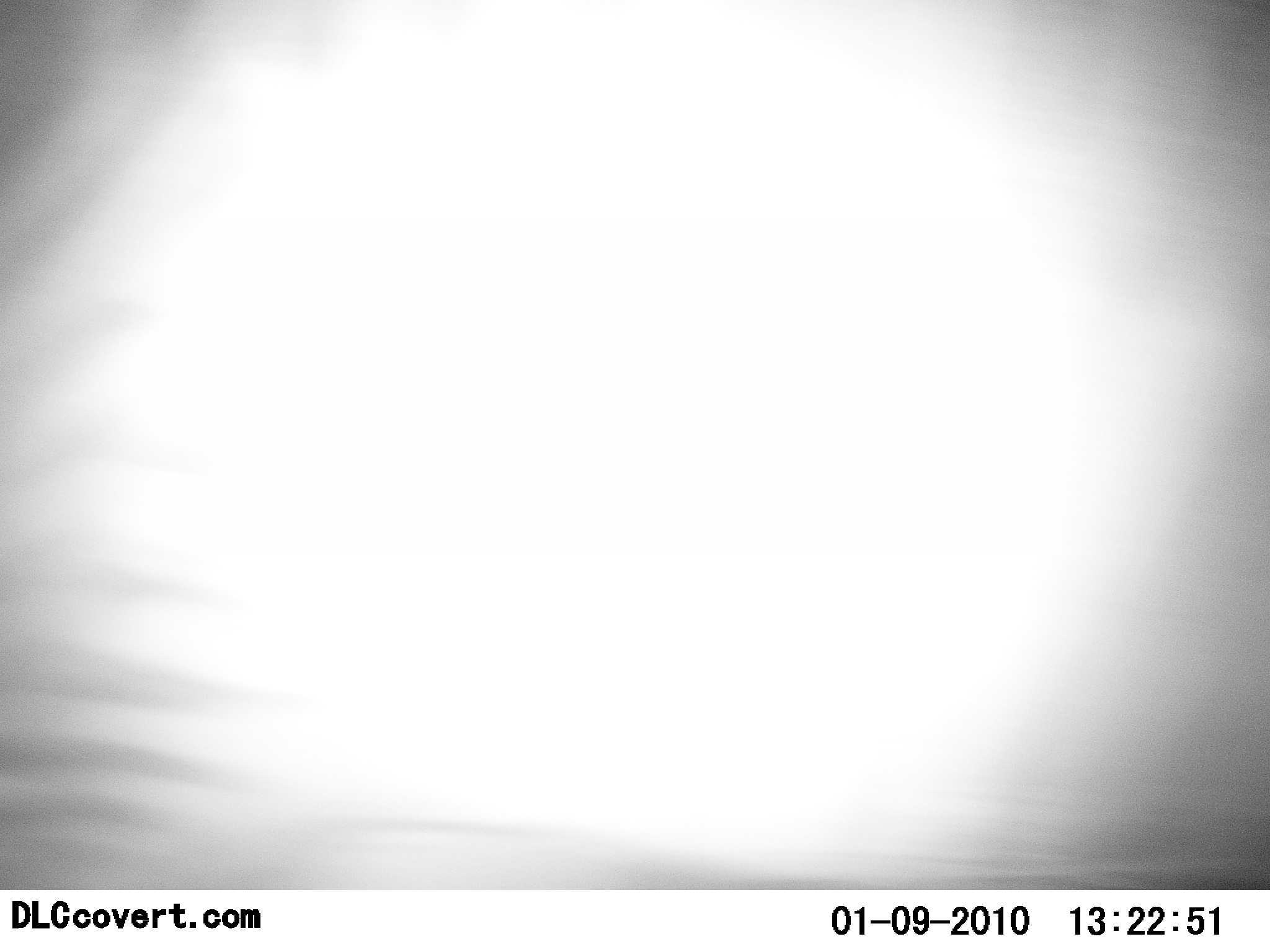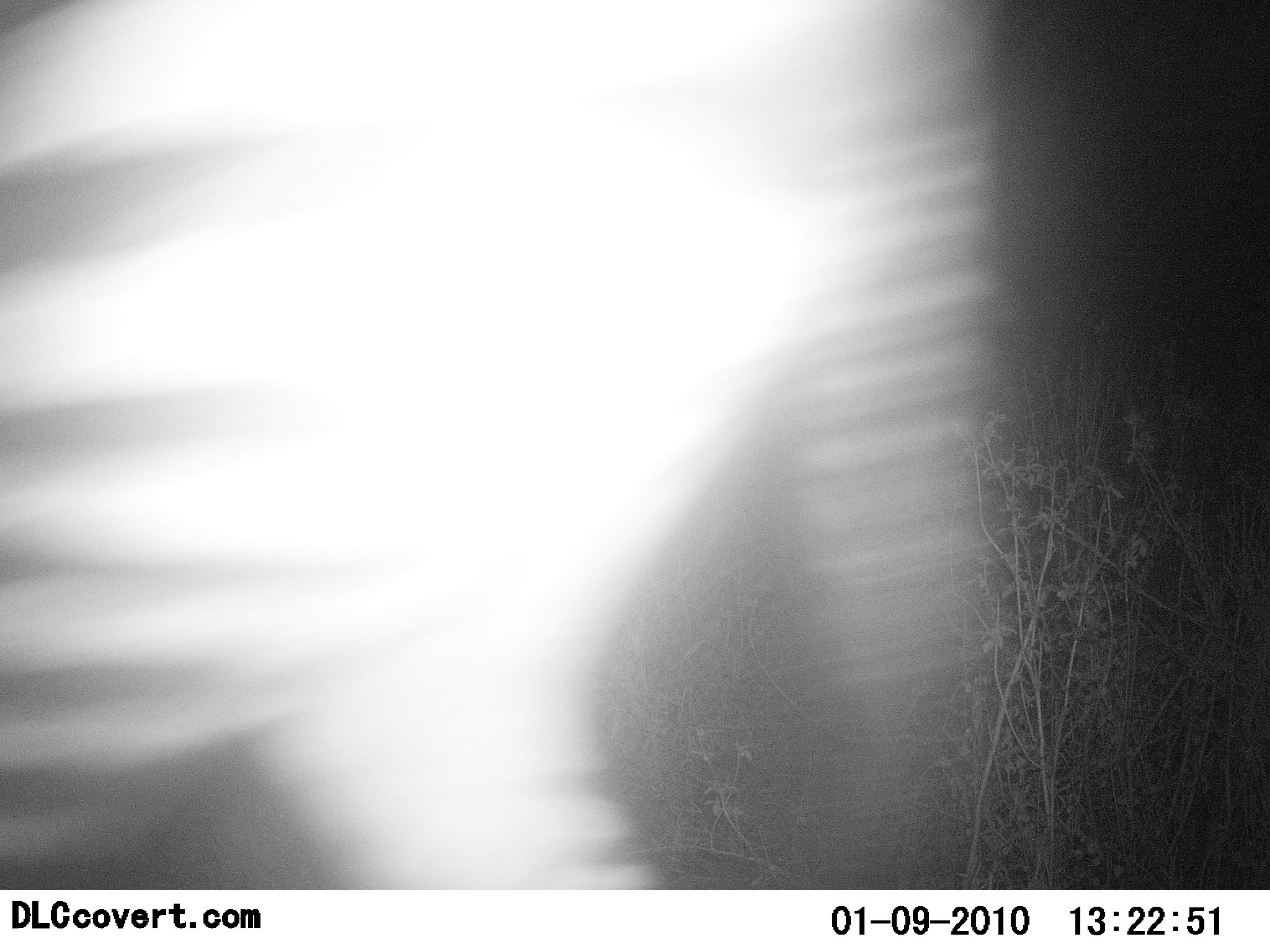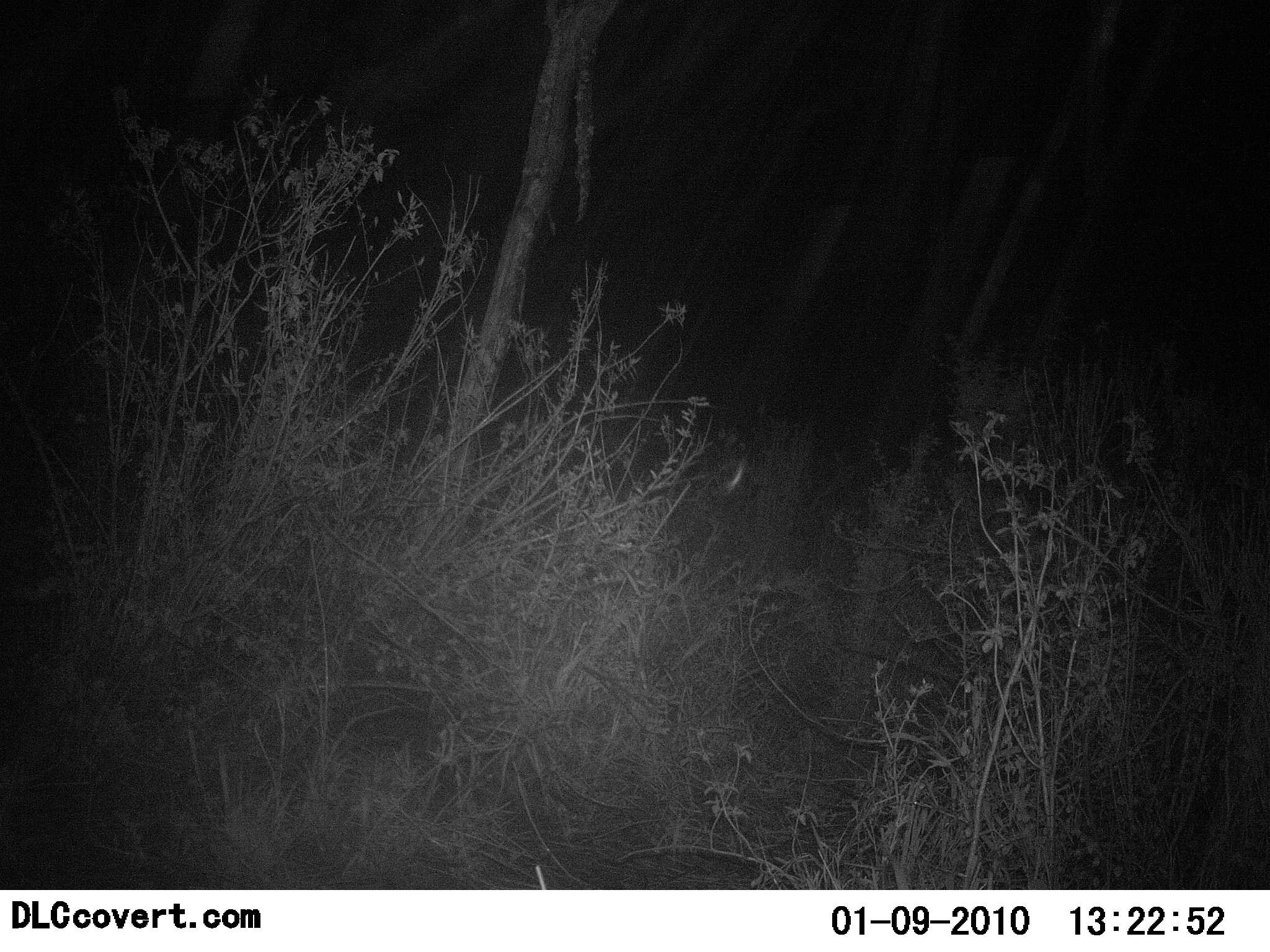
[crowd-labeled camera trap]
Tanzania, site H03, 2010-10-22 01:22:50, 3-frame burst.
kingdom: Animalia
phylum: Chordata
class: Mammalia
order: Perissodactyla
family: Equidae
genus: Equus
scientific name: Equus quagga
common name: plains zebra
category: zebra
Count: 1.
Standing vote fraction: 8%.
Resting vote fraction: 0%.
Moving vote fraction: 100%.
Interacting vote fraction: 0%.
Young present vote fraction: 0%.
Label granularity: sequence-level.